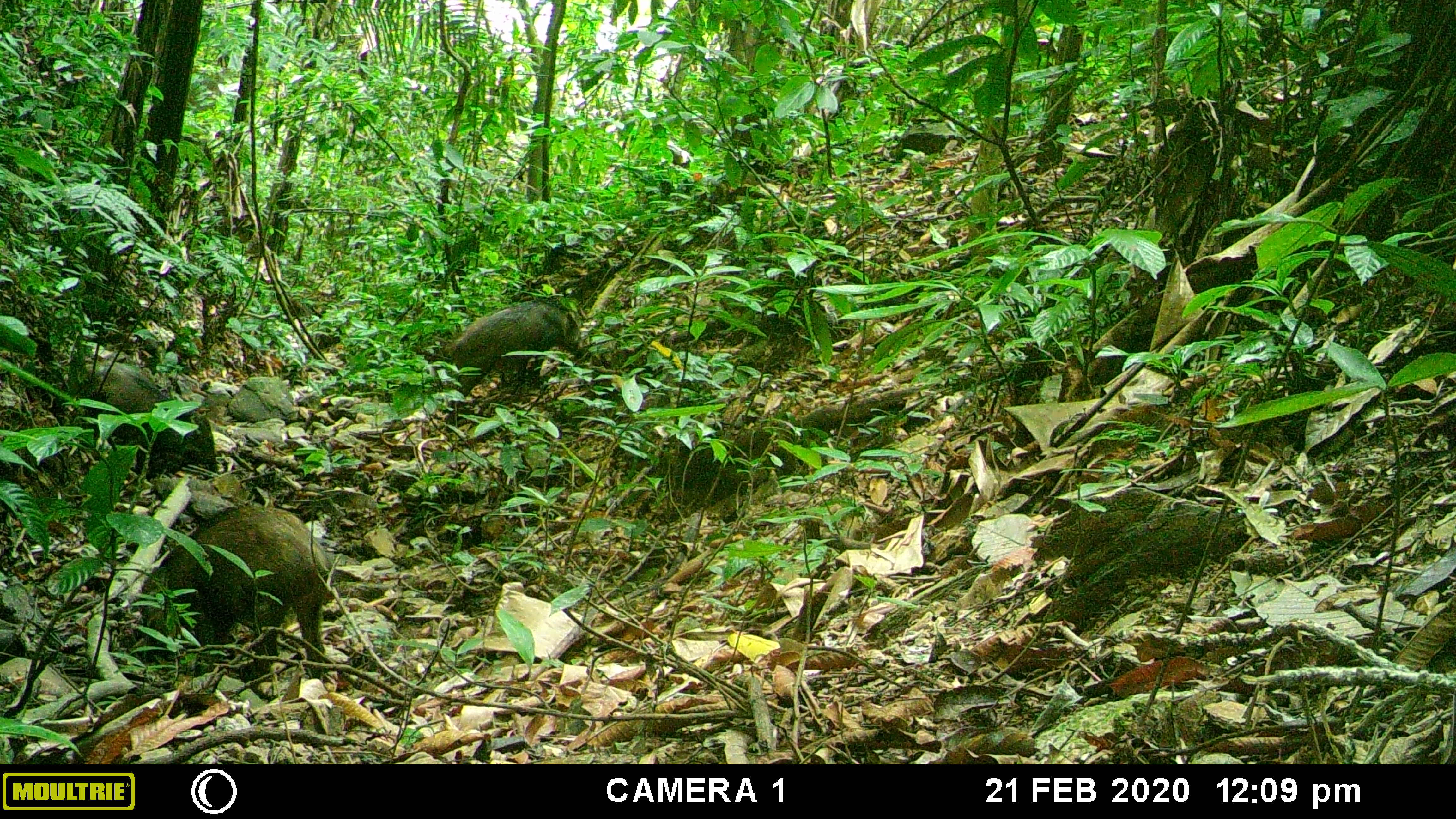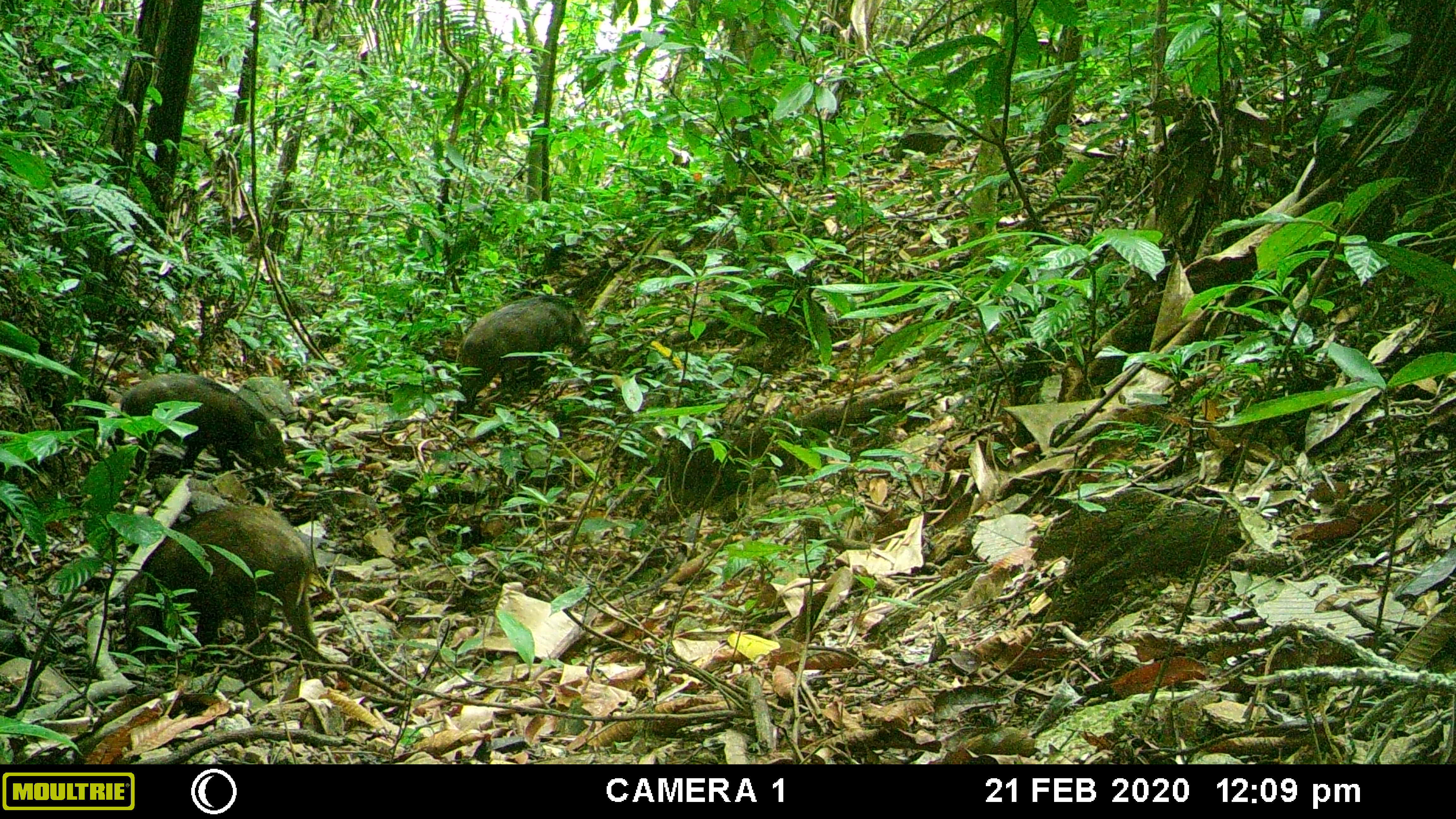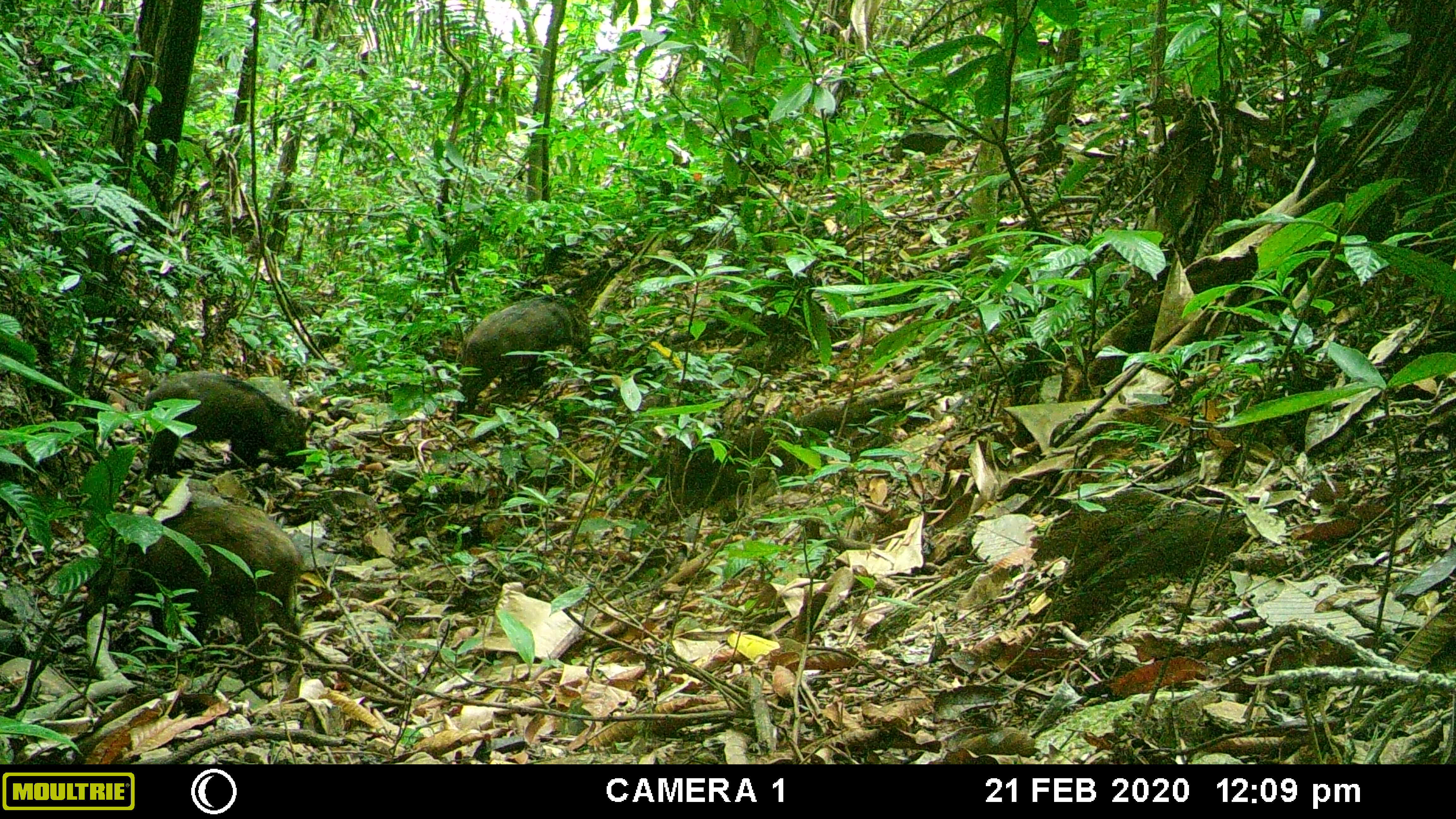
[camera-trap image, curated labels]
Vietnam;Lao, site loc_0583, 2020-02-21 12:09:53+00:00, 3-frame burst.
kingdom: Animalia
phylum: Chordata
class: Mammalia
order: Artiodactyla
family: Suidae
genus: Sus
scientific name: Sus scrofa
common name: eurasian wild pig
Eurasian wild pig (Sus scrofa). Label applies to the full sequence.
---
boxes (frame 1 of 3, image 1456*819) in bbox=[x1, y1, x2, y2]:
eurasian wild pig: bbox=[137, 502, 330, 679]; bbox=[441, 297, 582, 438]; bbox=[76, 361, 218, 479]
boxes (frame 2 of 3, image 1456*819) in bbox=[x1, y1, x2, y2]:
eurasian wild pig: bbox=[119, 500, 321, 665]; bbox=[114, 373, 285, 478]; bbox=[448, 295, 591, 420]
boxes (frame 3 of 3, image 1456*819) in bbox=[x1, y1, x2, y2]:
eurasian wild pig: bbox=[78, 504, 305, 683]; bbox=[142, 368, 309, 482]; bbox=[454, 293, 592, 423]